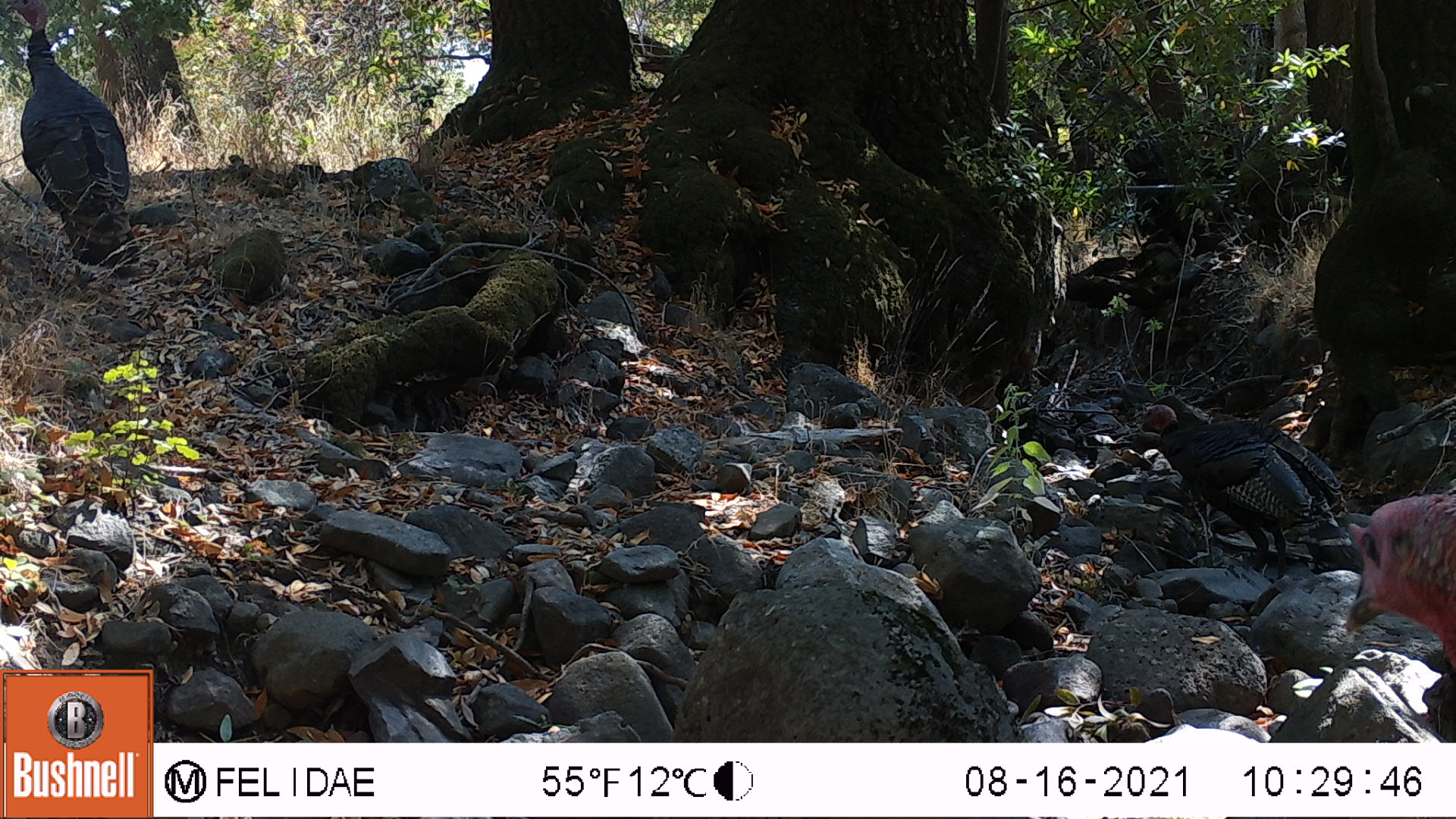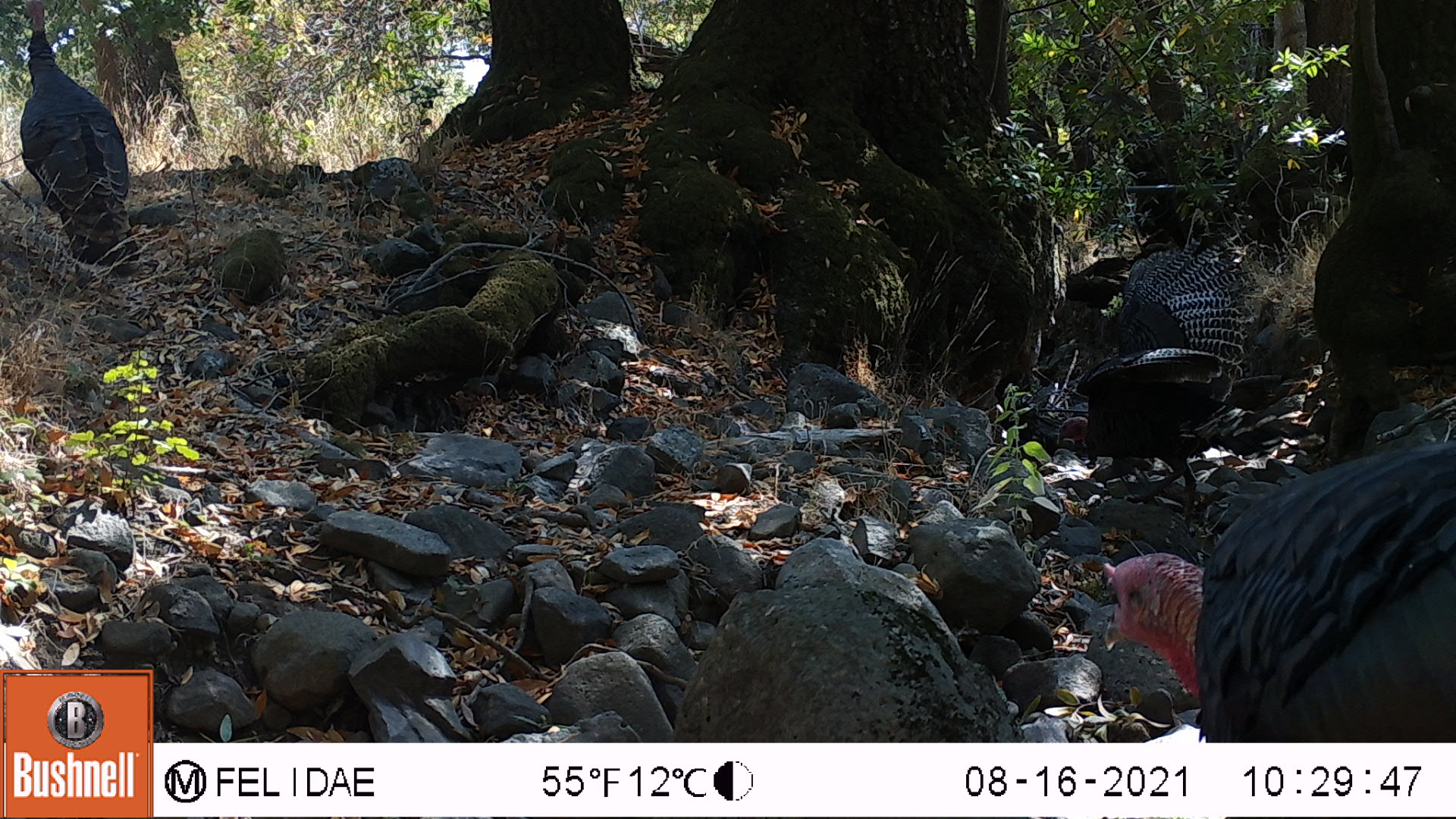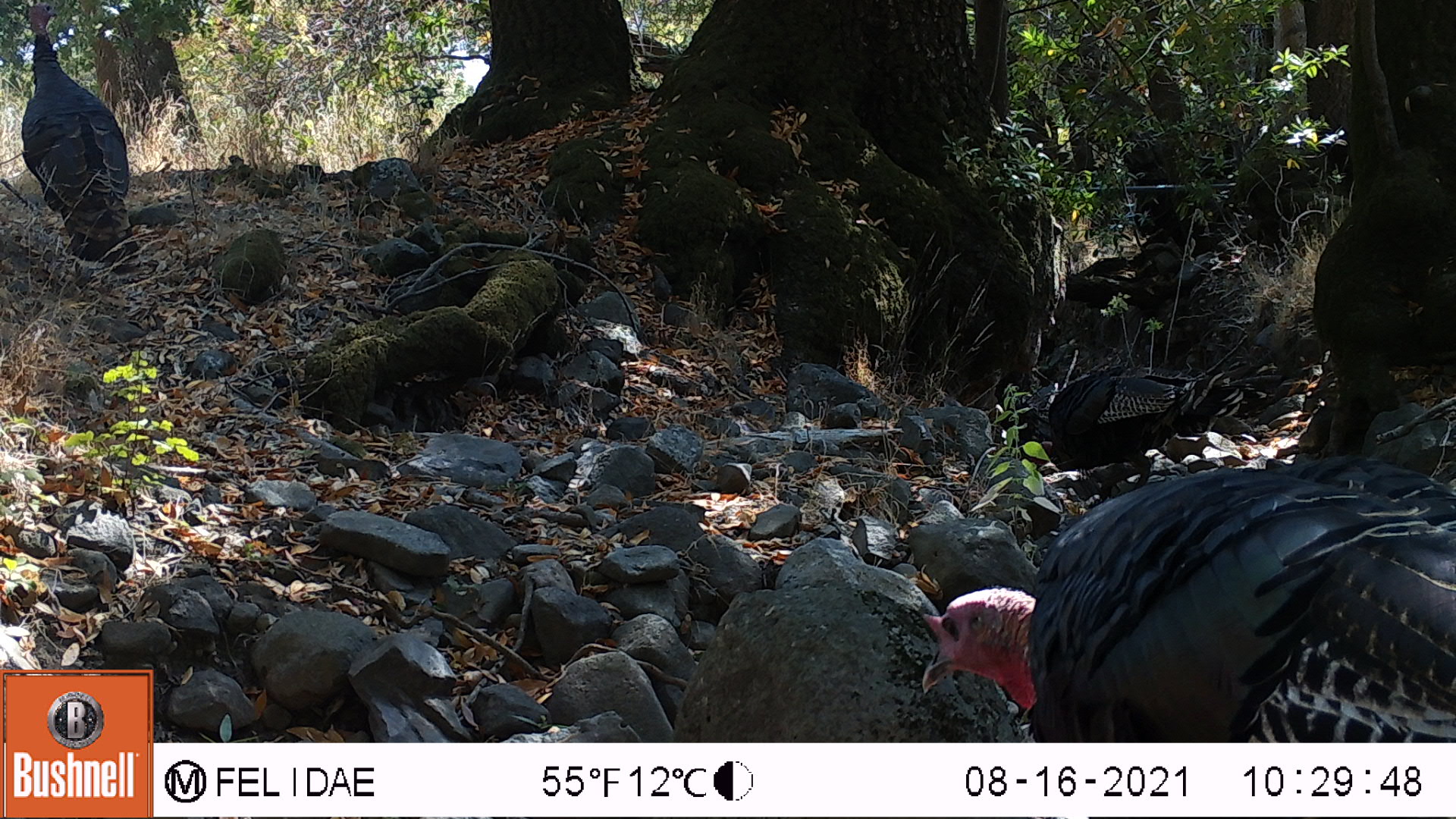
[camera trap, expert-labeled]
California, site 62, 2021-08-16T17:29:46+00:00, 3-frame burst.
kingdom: Animalia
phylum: Chordata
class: Aves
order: Galliformes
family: Phasianidae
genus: Meleagris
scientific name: Meleagris gallopavo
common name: turkey